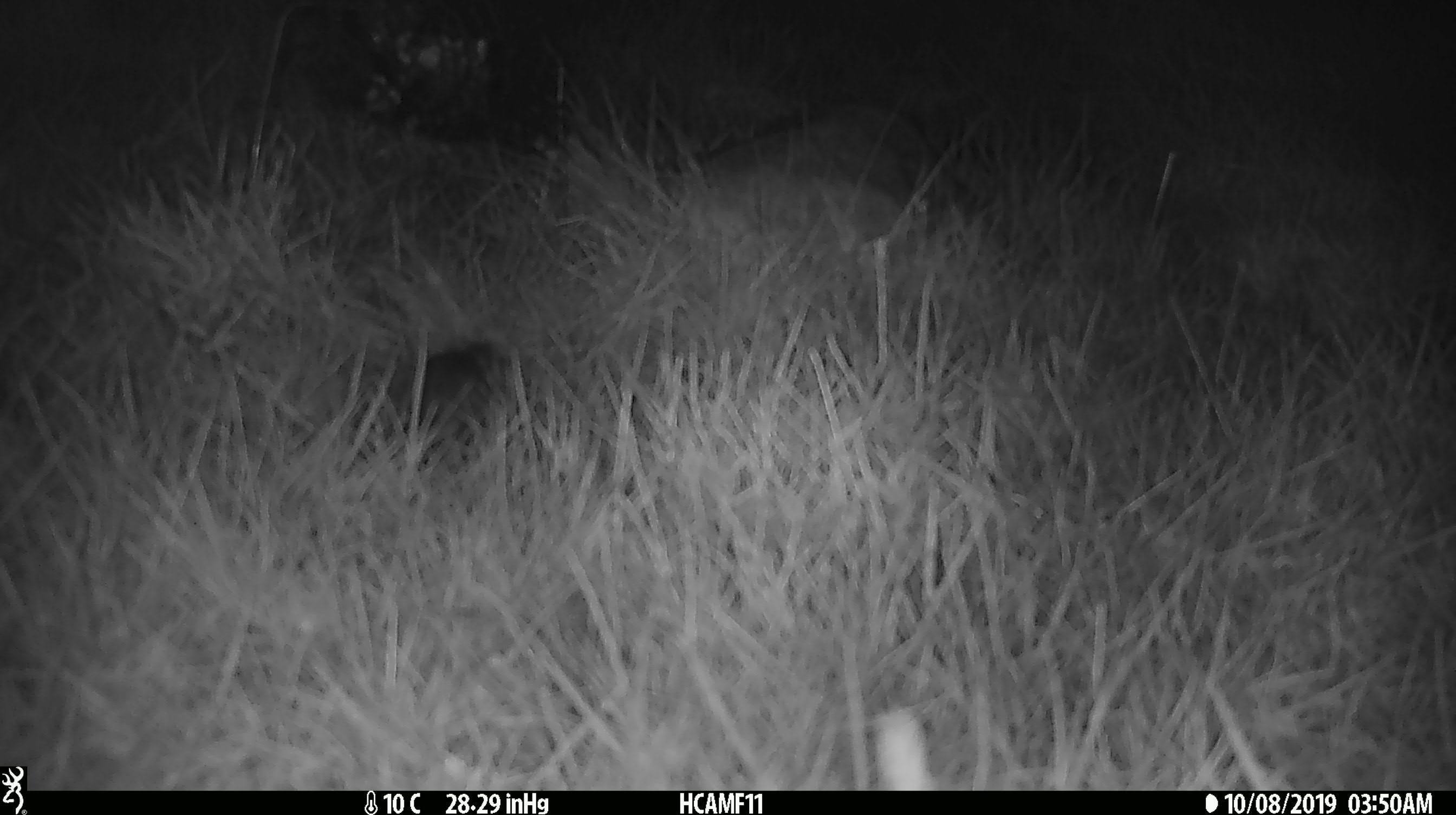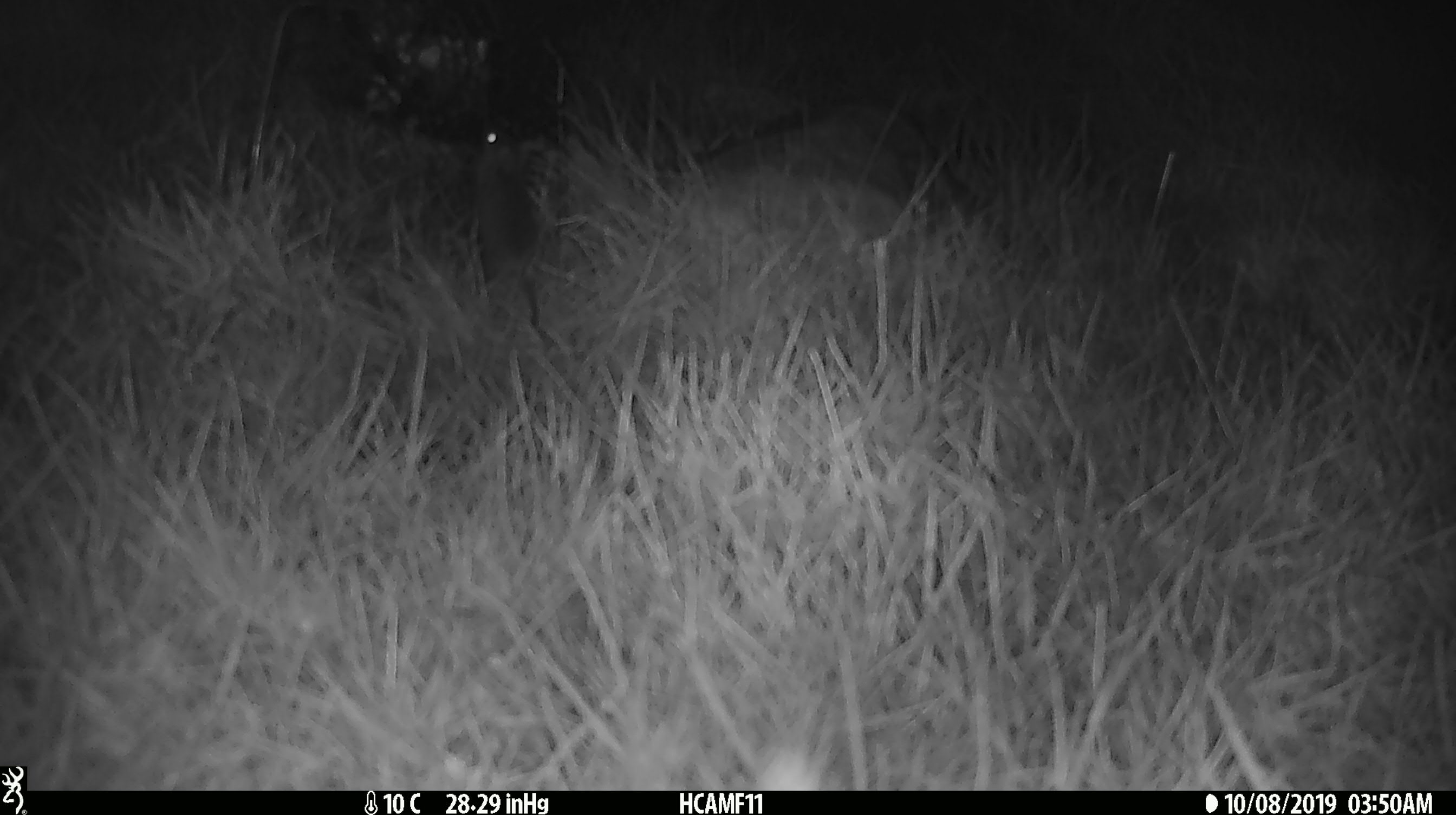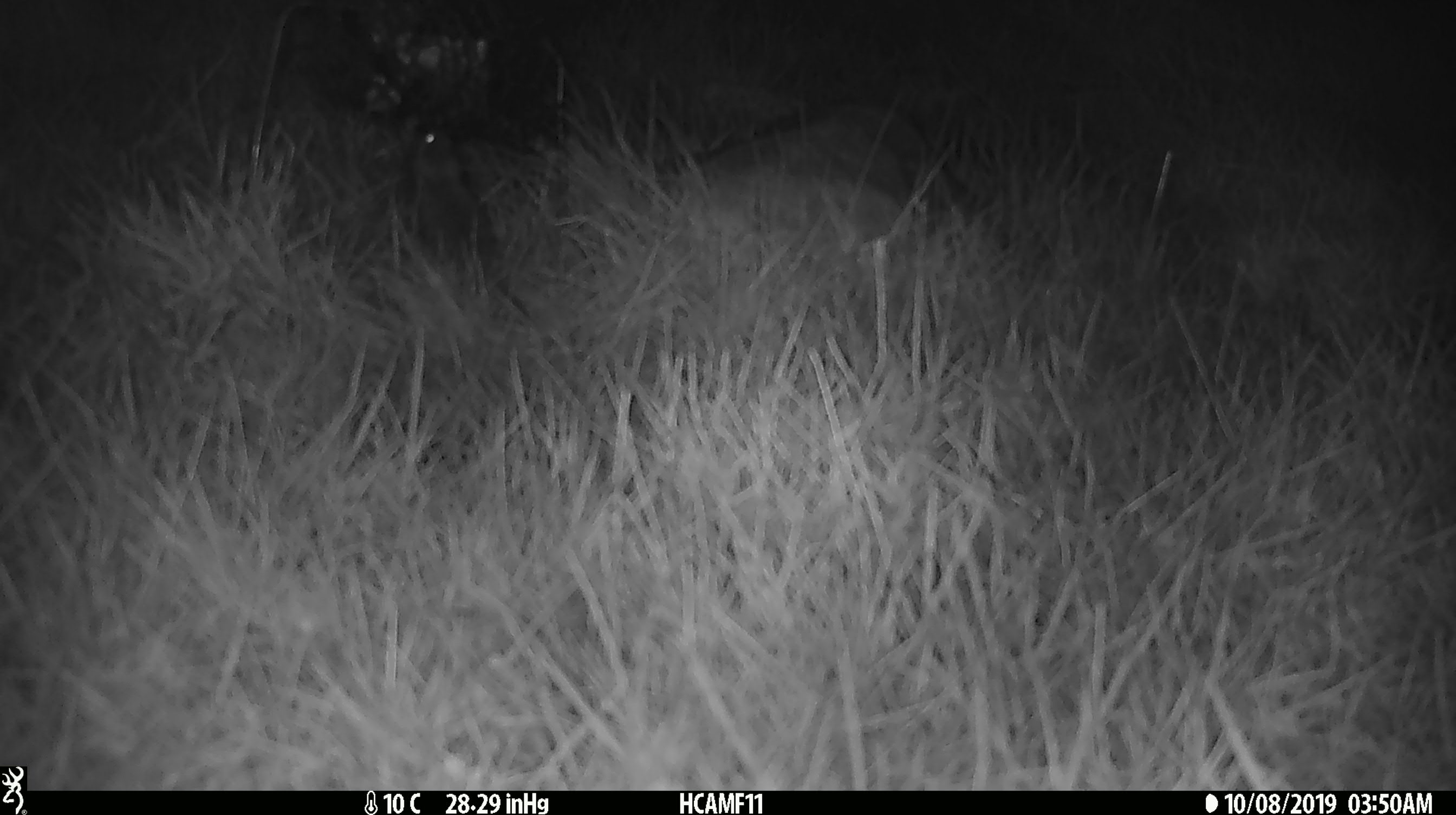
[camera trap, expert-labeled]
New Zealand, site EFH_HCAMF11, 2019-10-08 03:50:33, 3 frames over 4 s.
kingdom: Animalia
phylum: Chordata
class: Mammalia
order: Rodentia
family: Muridae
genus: Mus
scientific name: Mus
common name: mouse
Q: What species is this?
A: Mouse (Mus).